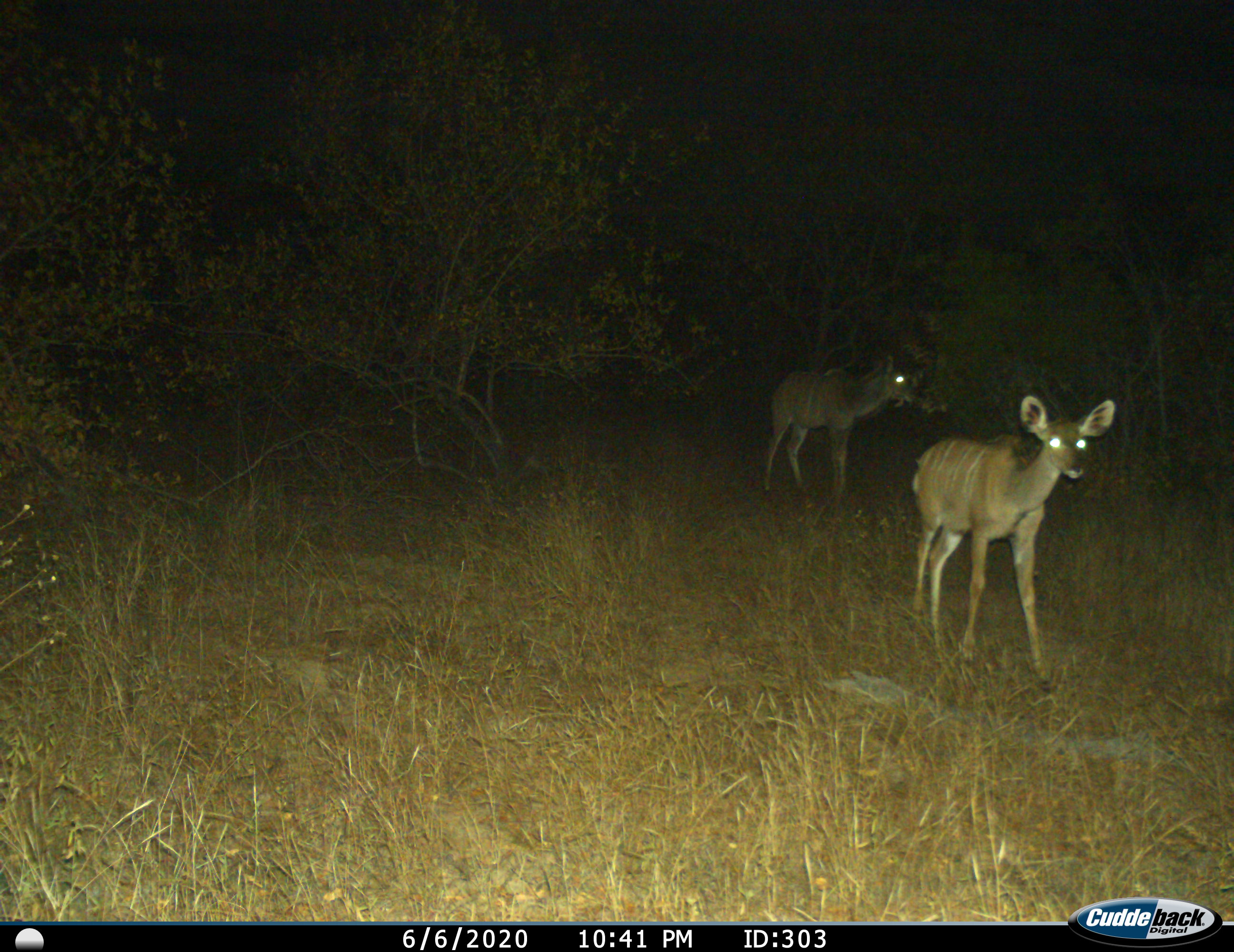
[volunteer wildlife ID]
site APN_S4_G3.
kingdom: Animalia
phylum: Chordata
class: Mammalia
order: Artiodactyla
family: Bovidae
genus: Tragelaphus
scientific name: Tragelaphus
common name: kudu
Kudu (Tragelaphus), count 2. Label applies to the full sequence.